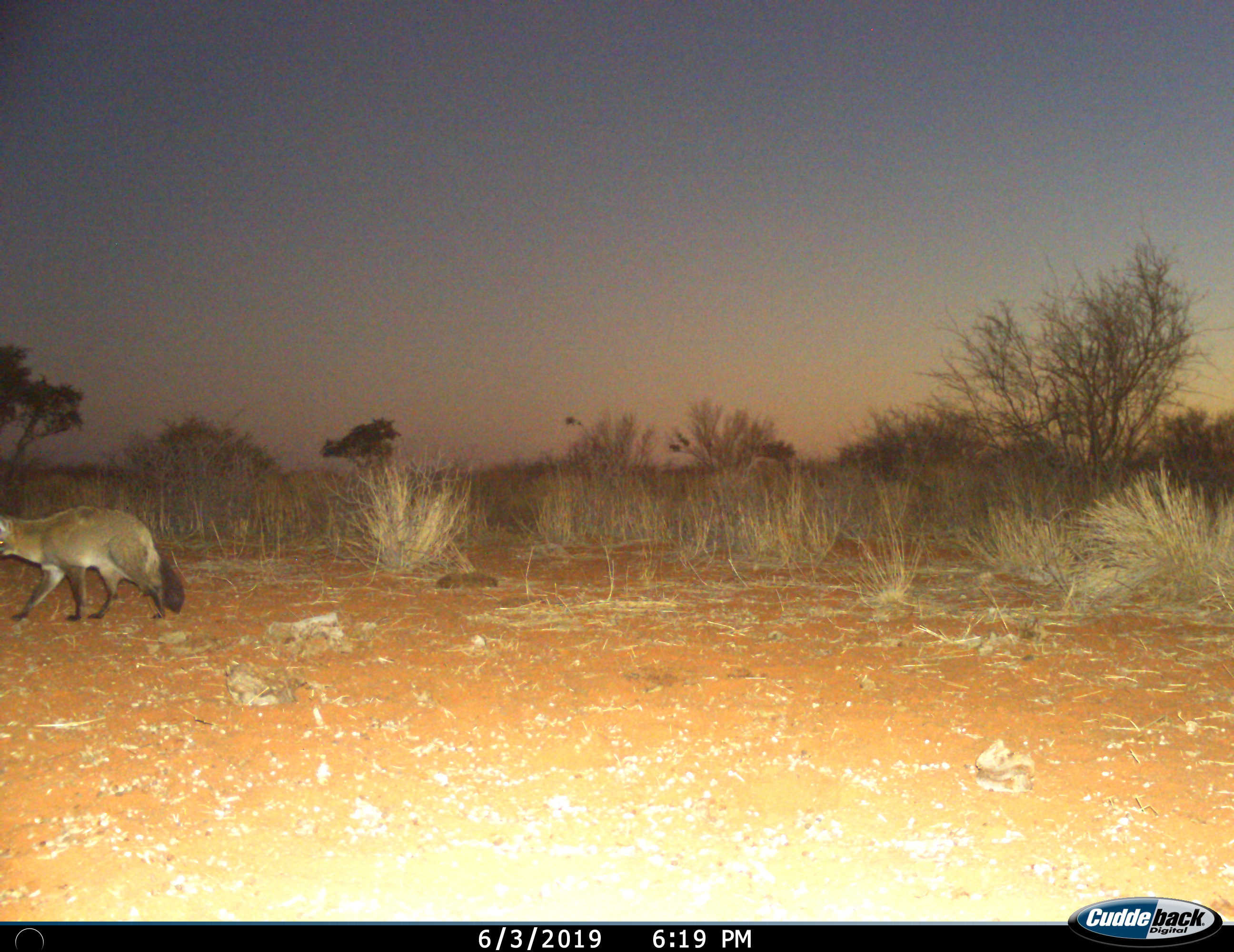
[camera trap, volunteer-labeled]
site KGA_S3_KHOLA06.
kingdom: Animalia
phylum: Chordata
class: Mammalia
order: Carnivora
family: Canidae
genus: Otocyon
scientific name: Otocyon megalotis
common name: bat-eared fox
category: foxbateared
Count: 1.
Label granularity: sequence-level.